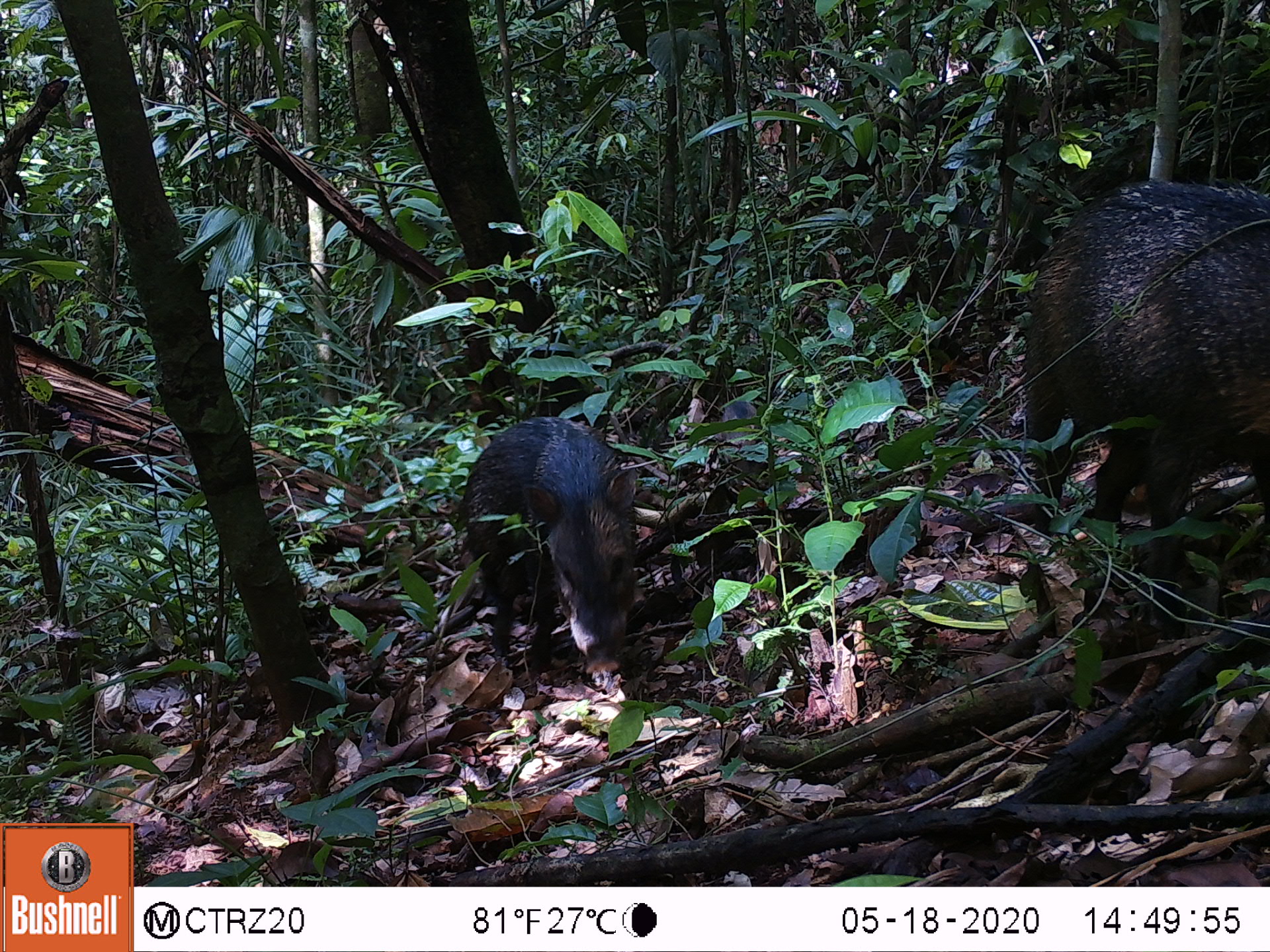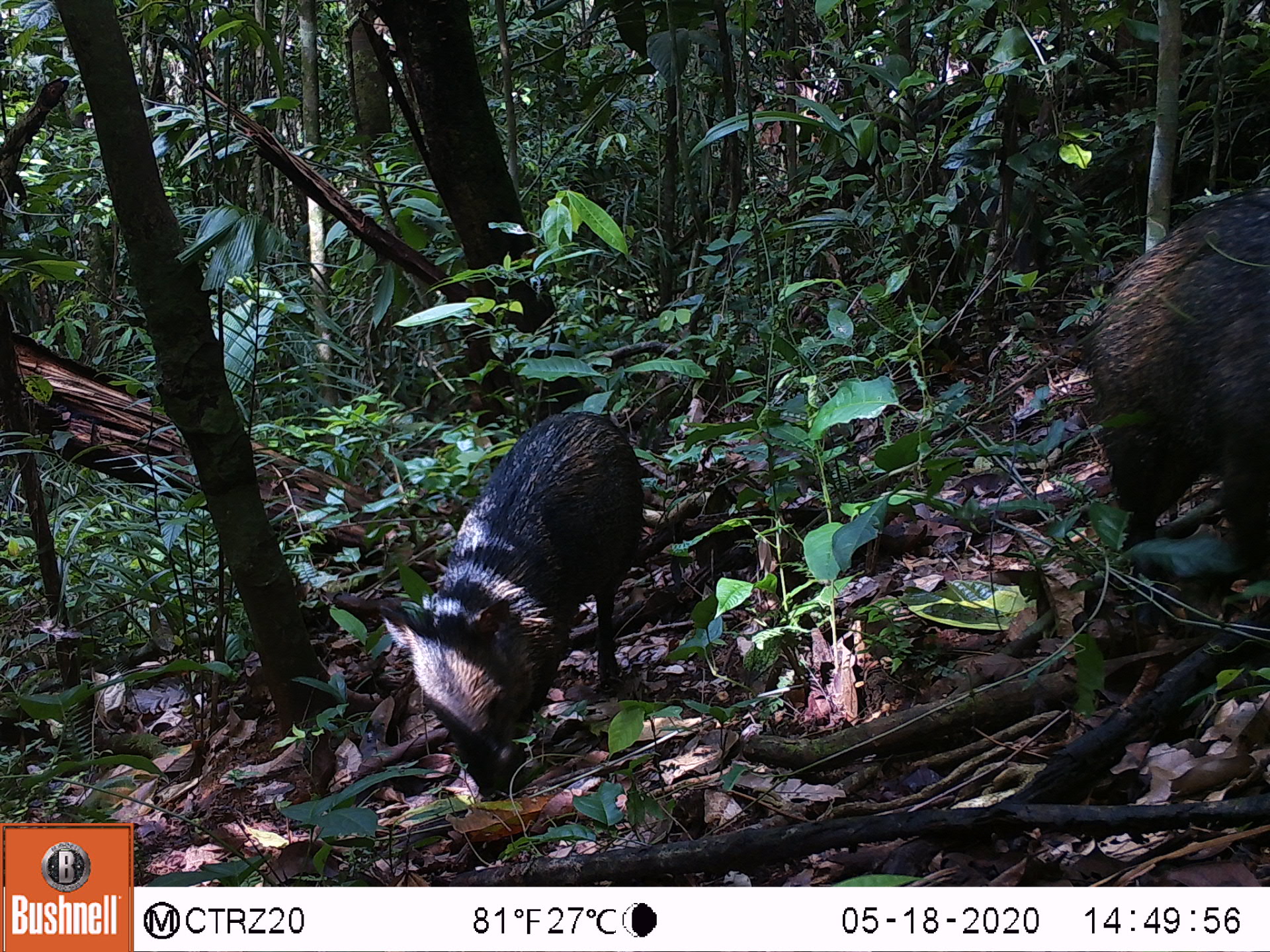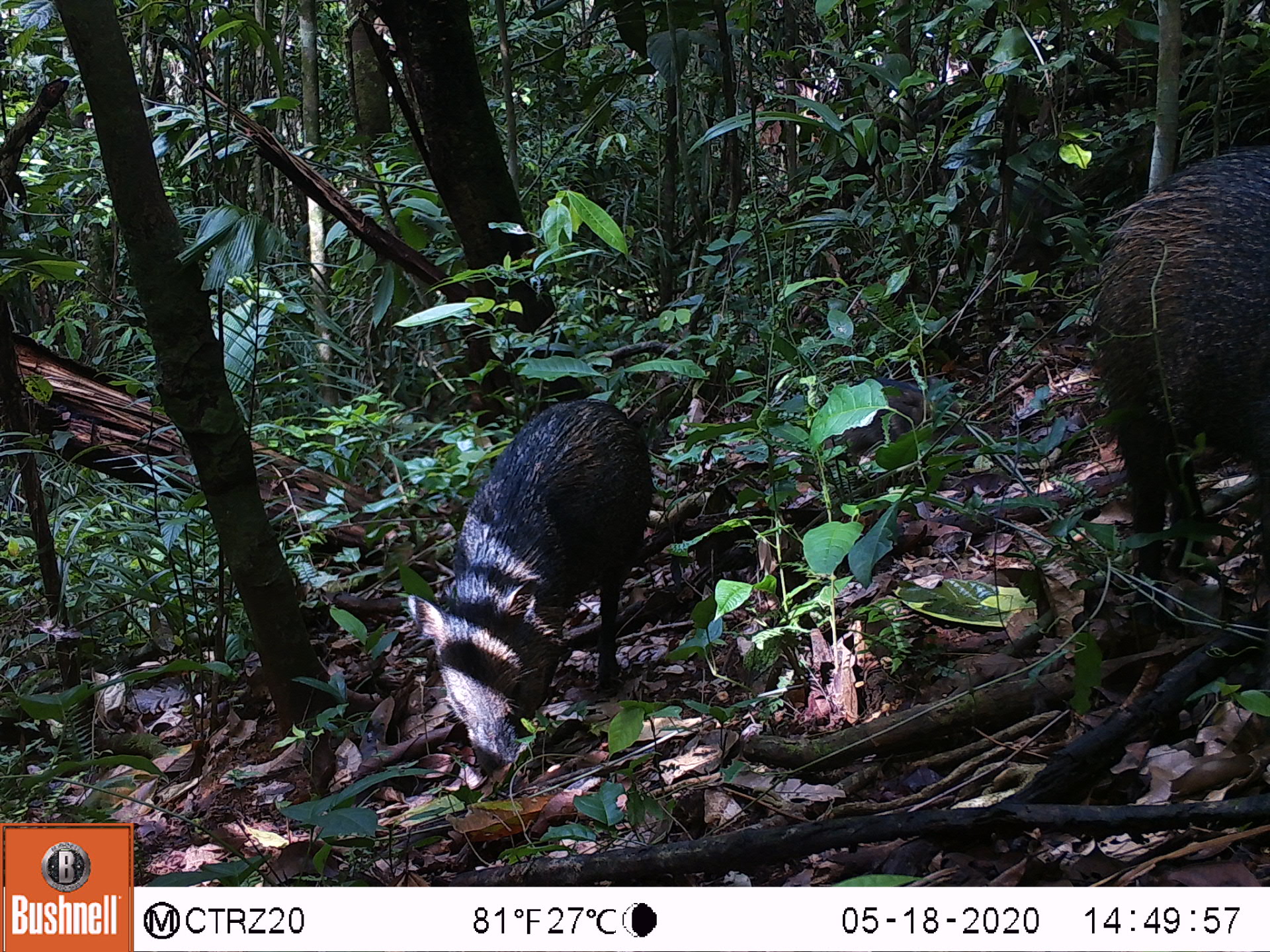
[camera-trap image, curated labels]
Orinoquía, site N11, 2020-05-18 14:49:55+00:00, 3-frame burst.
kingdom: Animalia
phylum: Chordata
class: Mammalia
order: Artiodactyla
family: Tayassuidae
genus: Pecari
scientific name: Pecari tajacu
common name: collared peccary